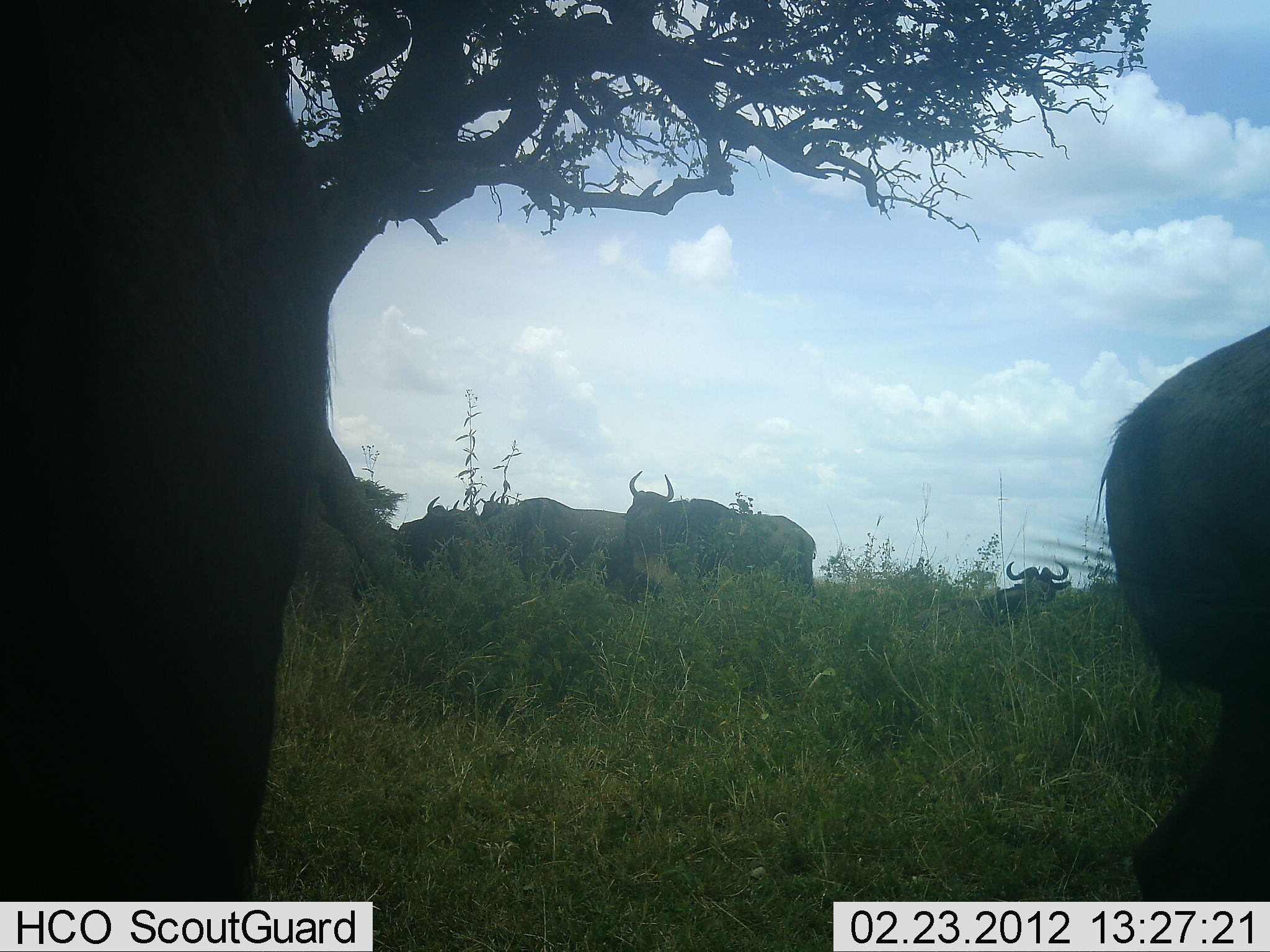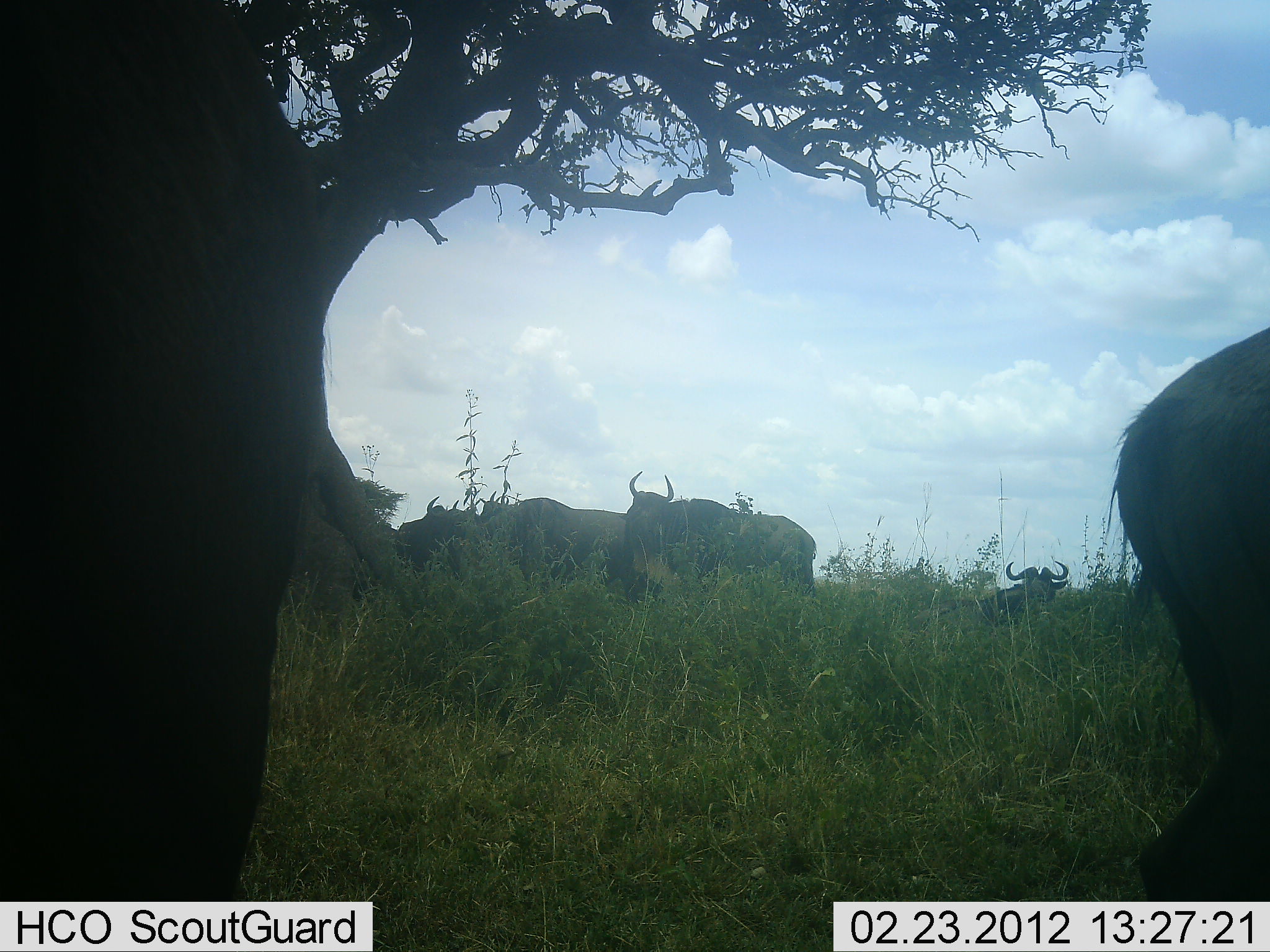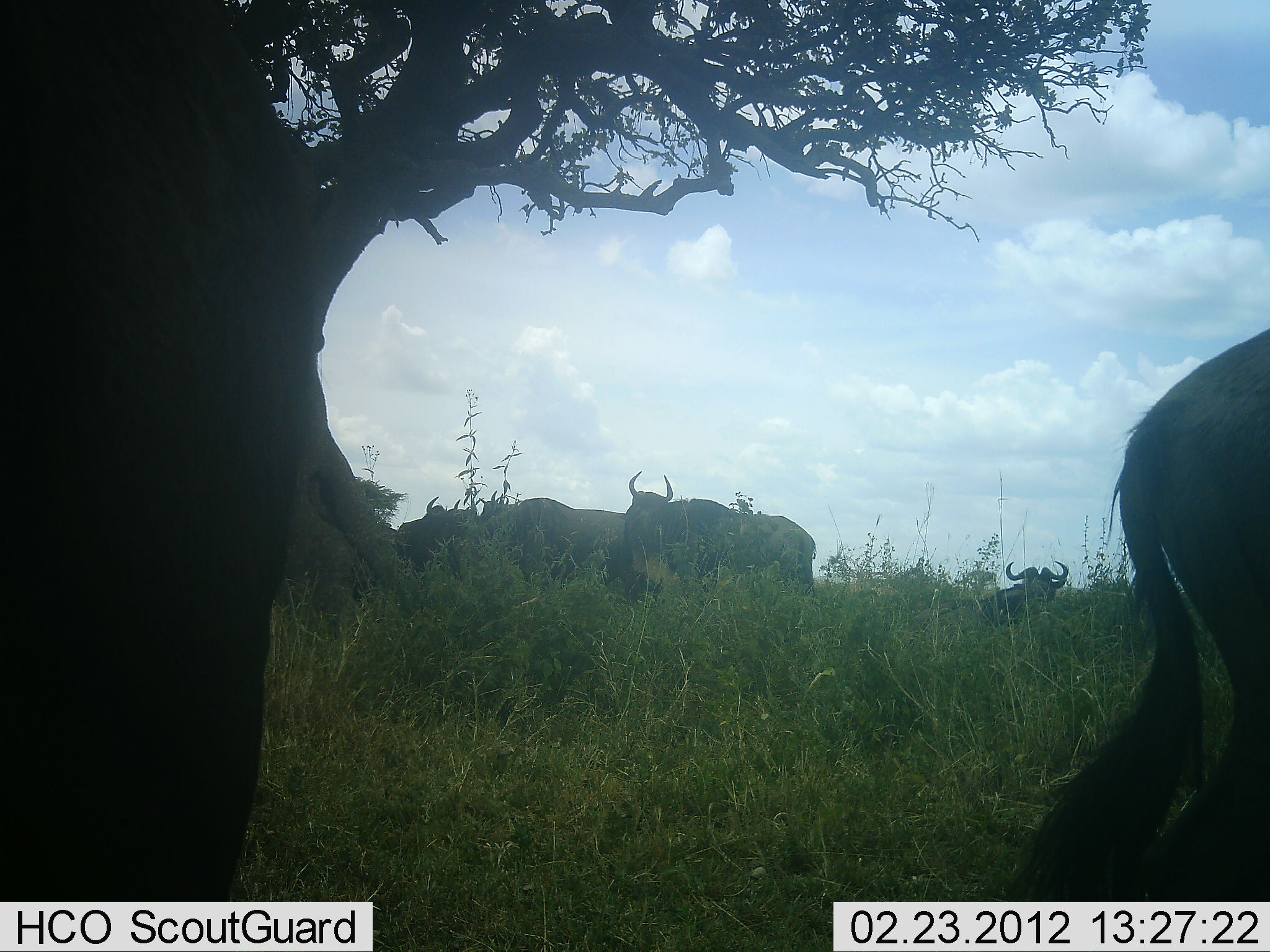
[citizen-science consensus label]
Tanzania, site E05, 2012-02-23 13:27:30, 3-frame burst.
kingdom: Animalia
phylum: Chordata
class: Mammalia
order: Artiodactyla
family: Bovidae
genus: Connochaetes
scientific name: Connochaetes taurinus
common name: blue wildebeest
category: wildebeest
Wildebeest (blue wildebeest) (Connochaetes taurinus), count 6. Behavior (volunteer vote fractions): standing 100%, resting 67%, moving 8%, interacting 0%. Young present (vote fraction): 0%. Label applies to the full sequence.